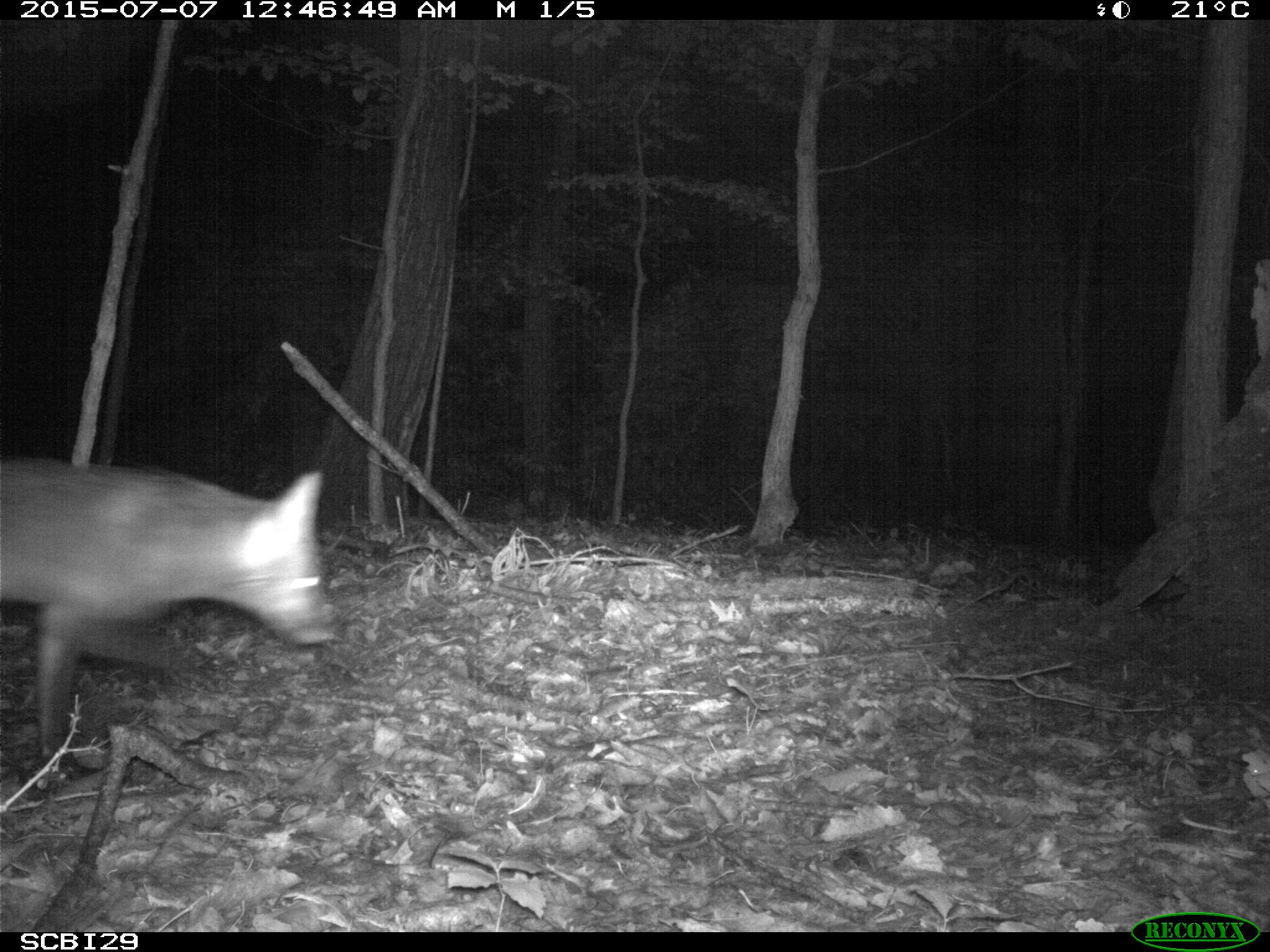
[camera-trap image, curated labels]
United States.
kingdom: Animalia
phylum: Chordata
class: Mammalia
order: Carnivora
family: Canidae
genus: Vulpes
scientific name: Vulpes vulpes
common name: red fox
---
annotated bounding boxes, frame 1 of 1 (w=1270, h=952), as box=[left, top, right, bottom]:
Red Fox: box=[0, 433, 346, 750]